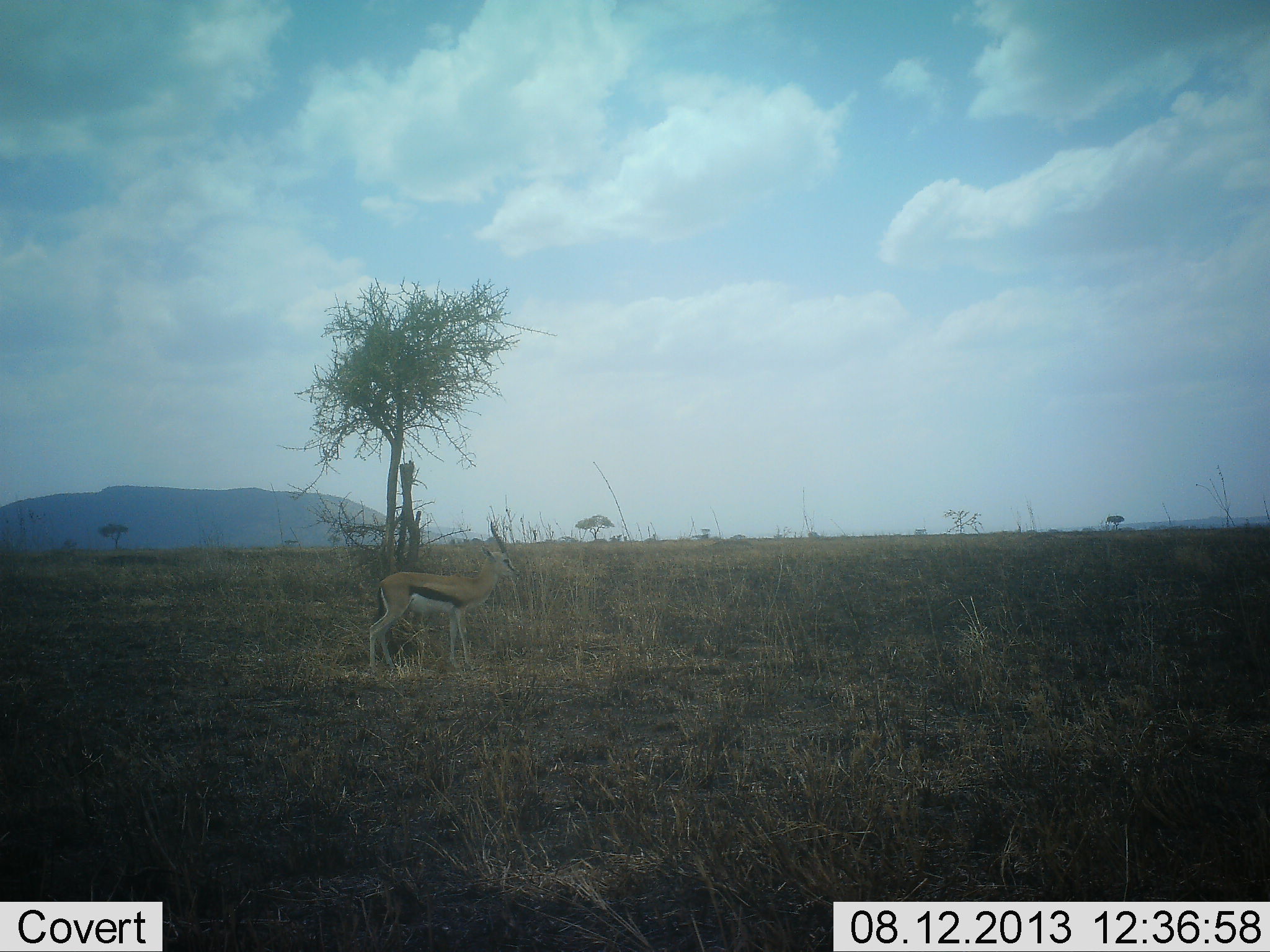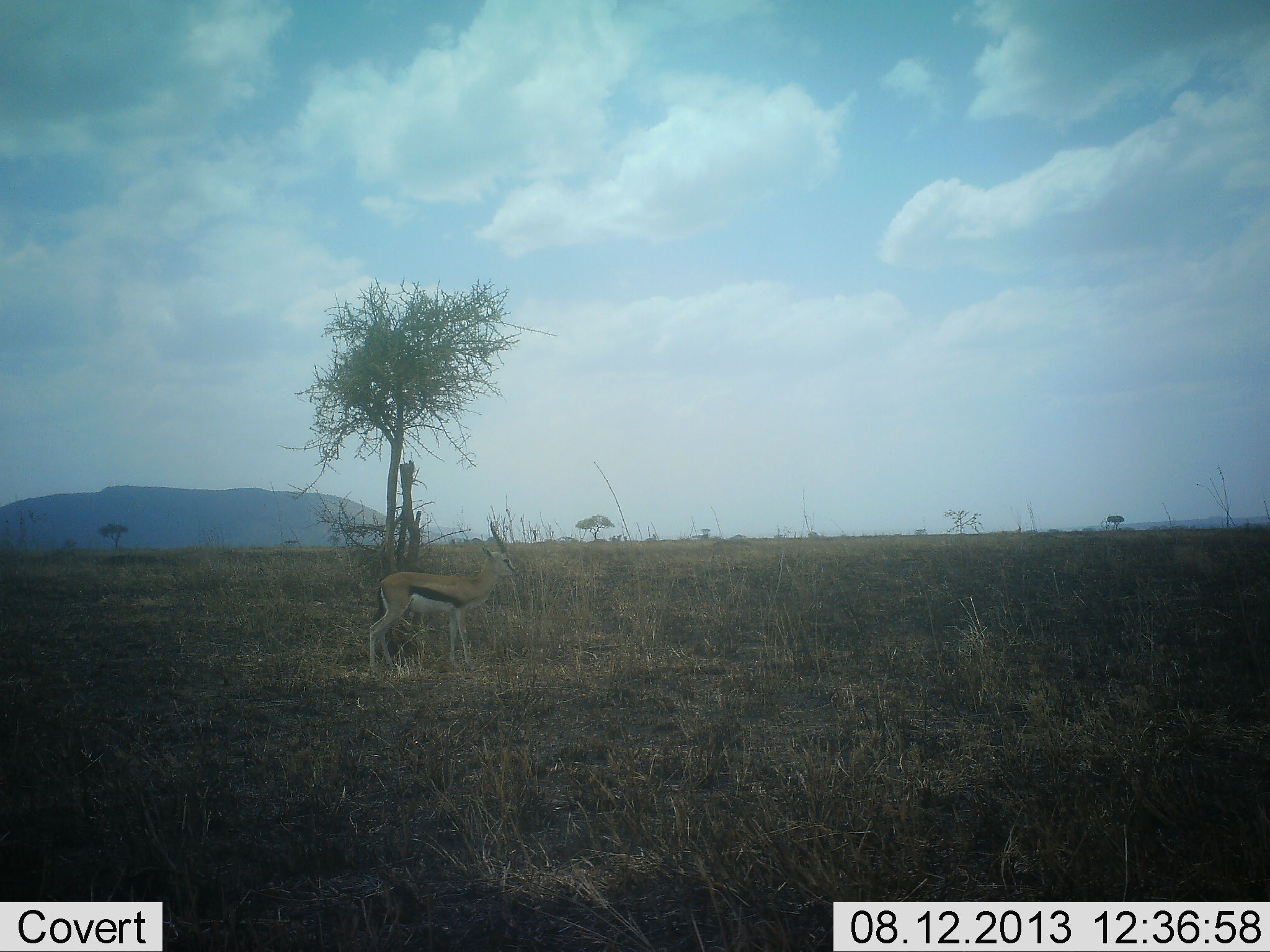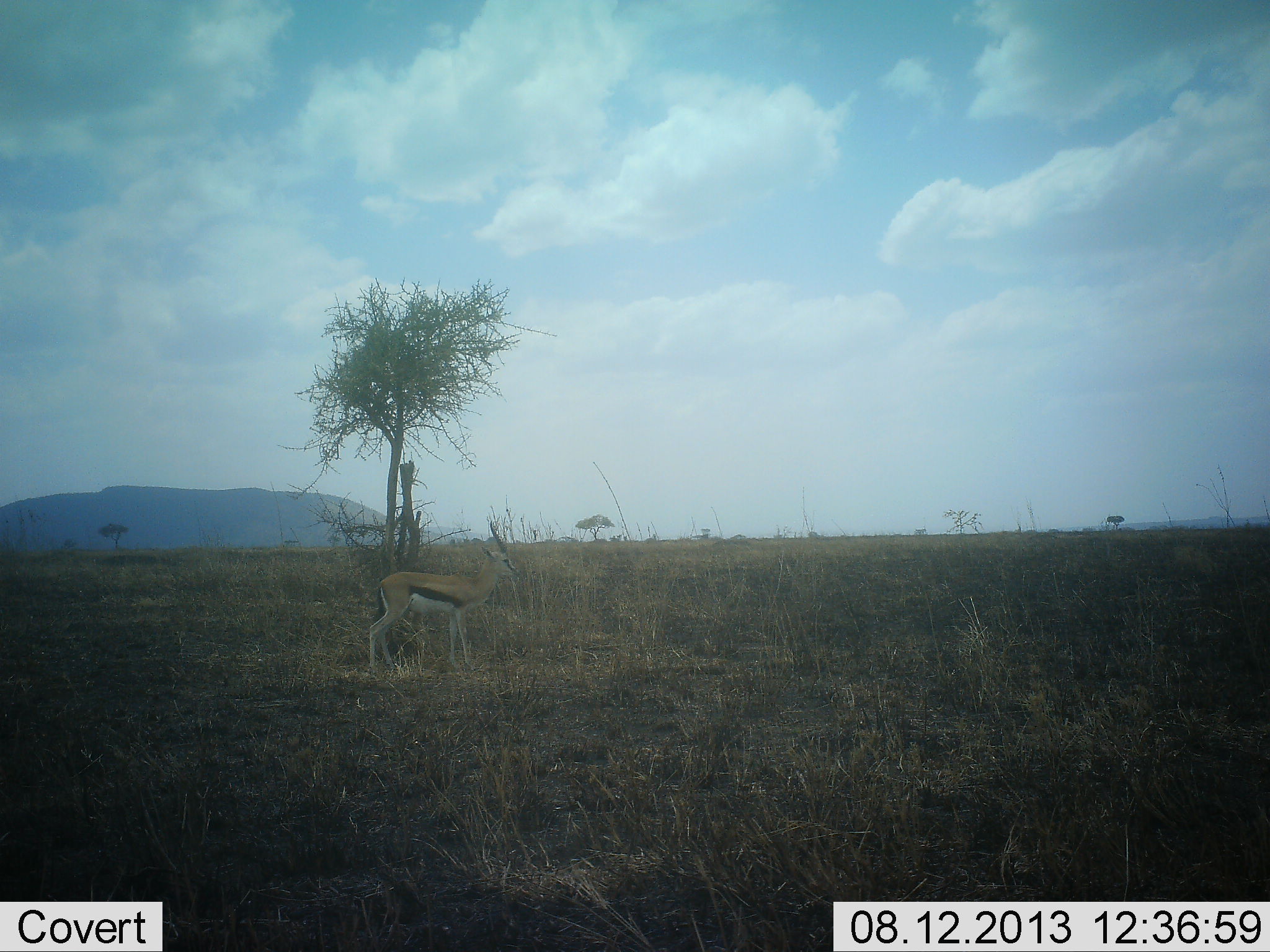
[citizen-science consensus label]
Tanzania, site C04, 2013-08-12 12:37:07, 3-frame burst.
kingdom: Animalia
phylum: Chordata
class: Mammalia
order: Artiodactyla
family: Bovidae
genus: Eudorcas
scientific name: Eudorcas thomsonii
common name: thomson's gazelle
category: gazellethomsons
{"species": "gazellethomsons (thomson's gazelle) (Eudorcas thomsonii)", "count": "1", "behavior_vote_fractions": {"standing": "100%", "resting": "0%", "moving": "0%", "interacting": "0%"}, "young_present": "0%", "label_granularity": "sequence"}